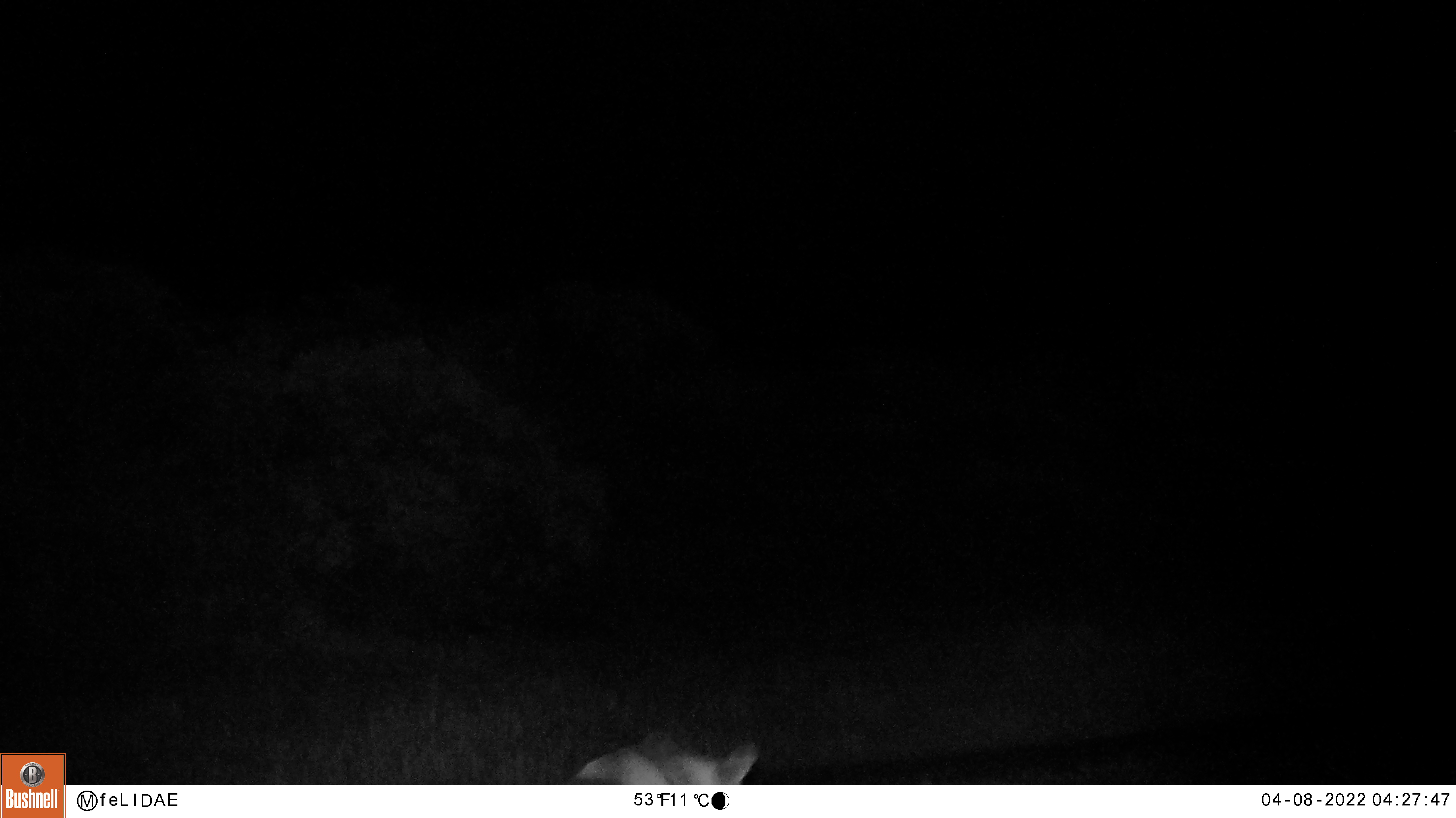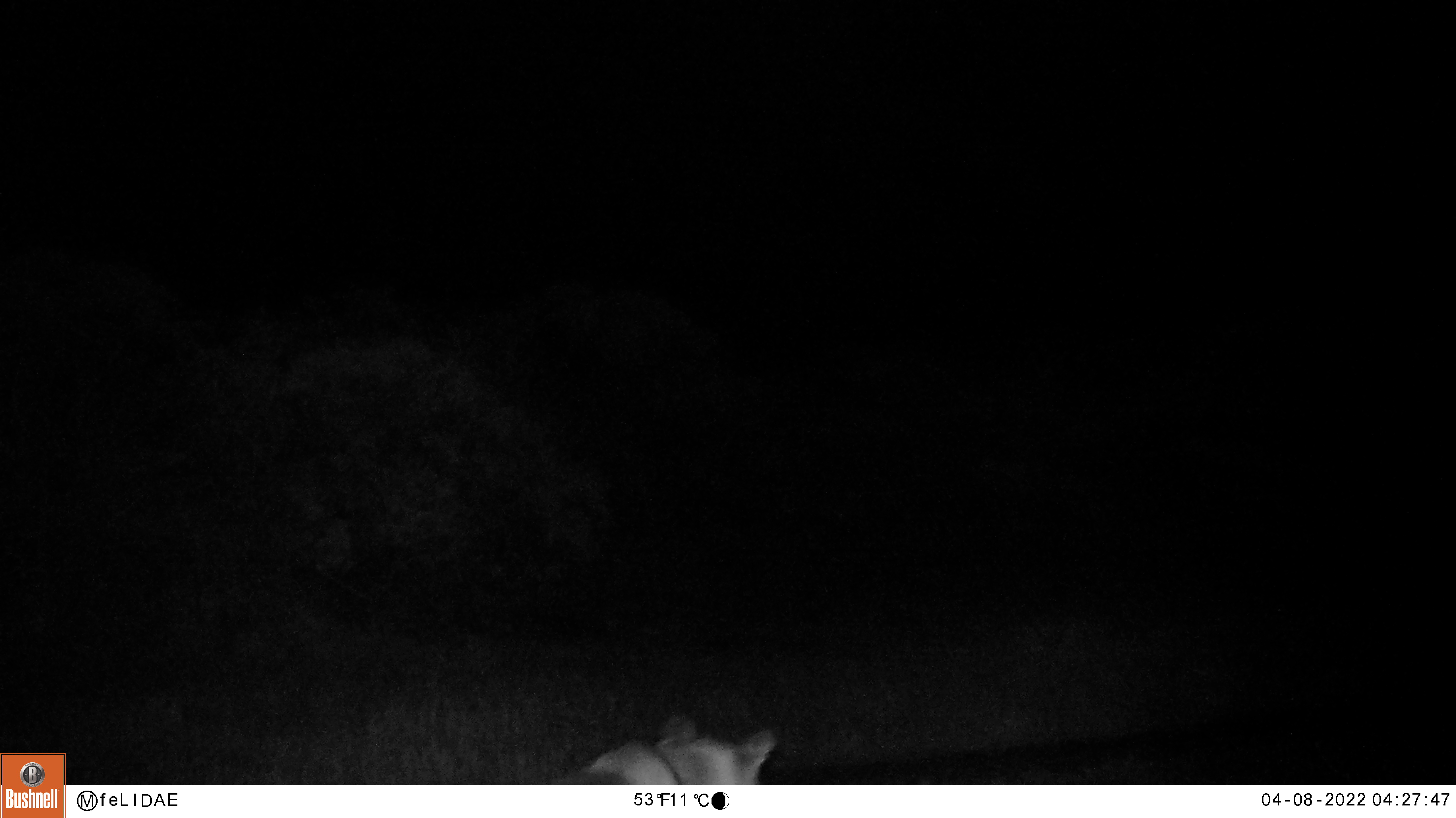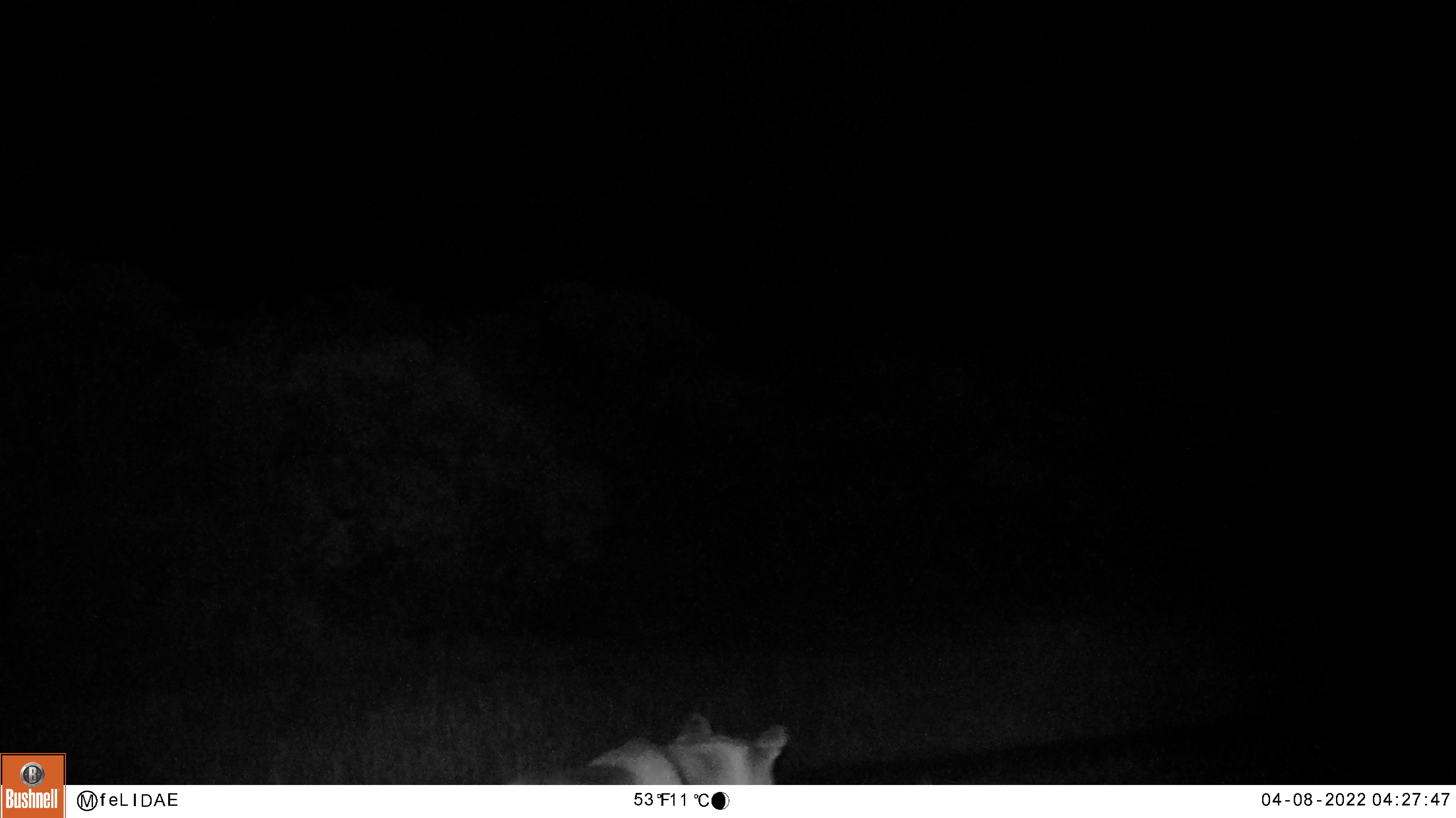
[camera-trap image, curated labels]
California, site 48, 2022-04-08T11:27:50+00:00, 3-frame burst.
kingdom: Animalia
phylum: Chordata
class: Mammalia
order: Carnivora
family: Felidae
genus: Puma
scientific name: Puma concolor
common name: puma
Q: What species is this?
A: Puma (Puma concolor).